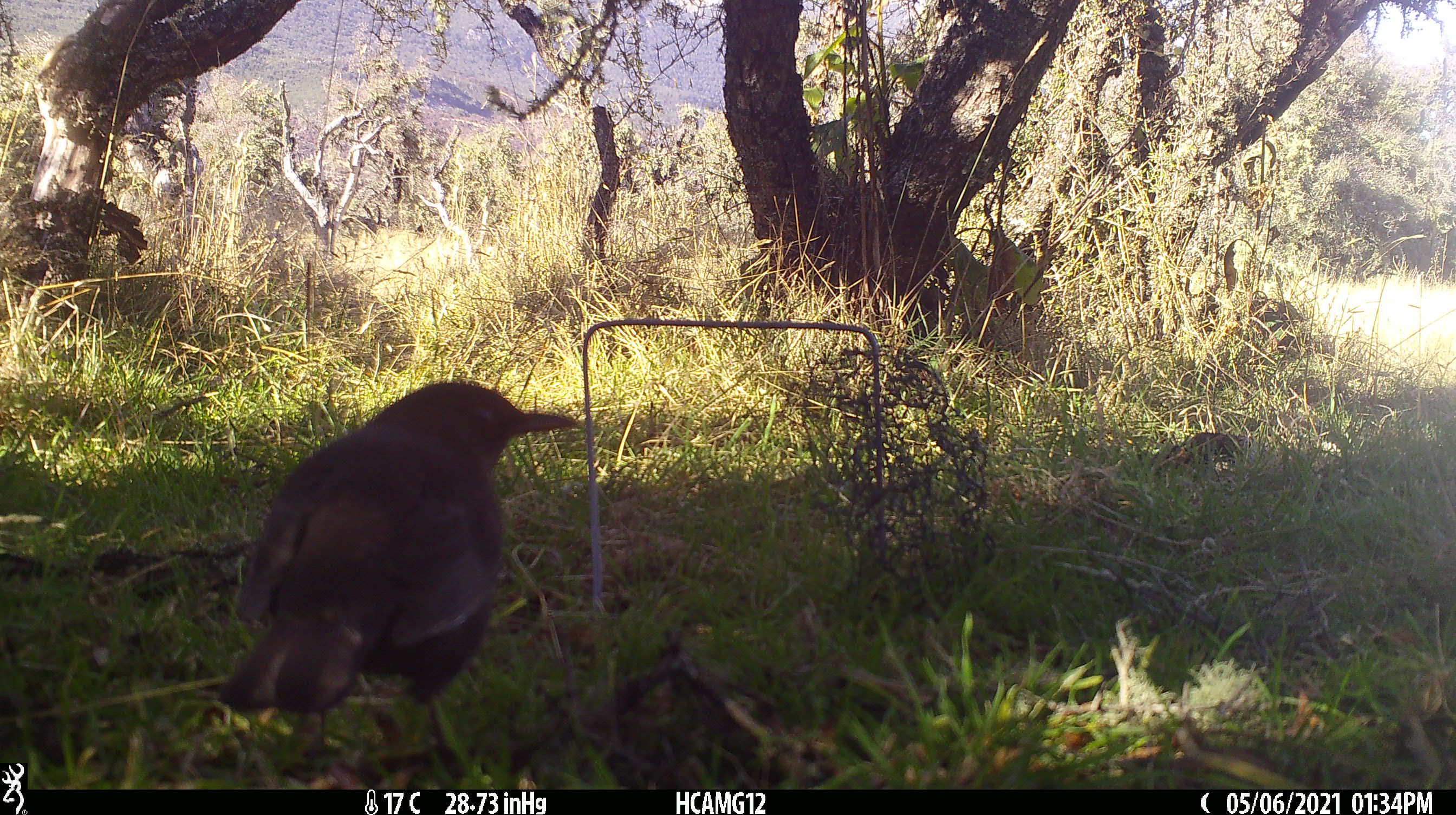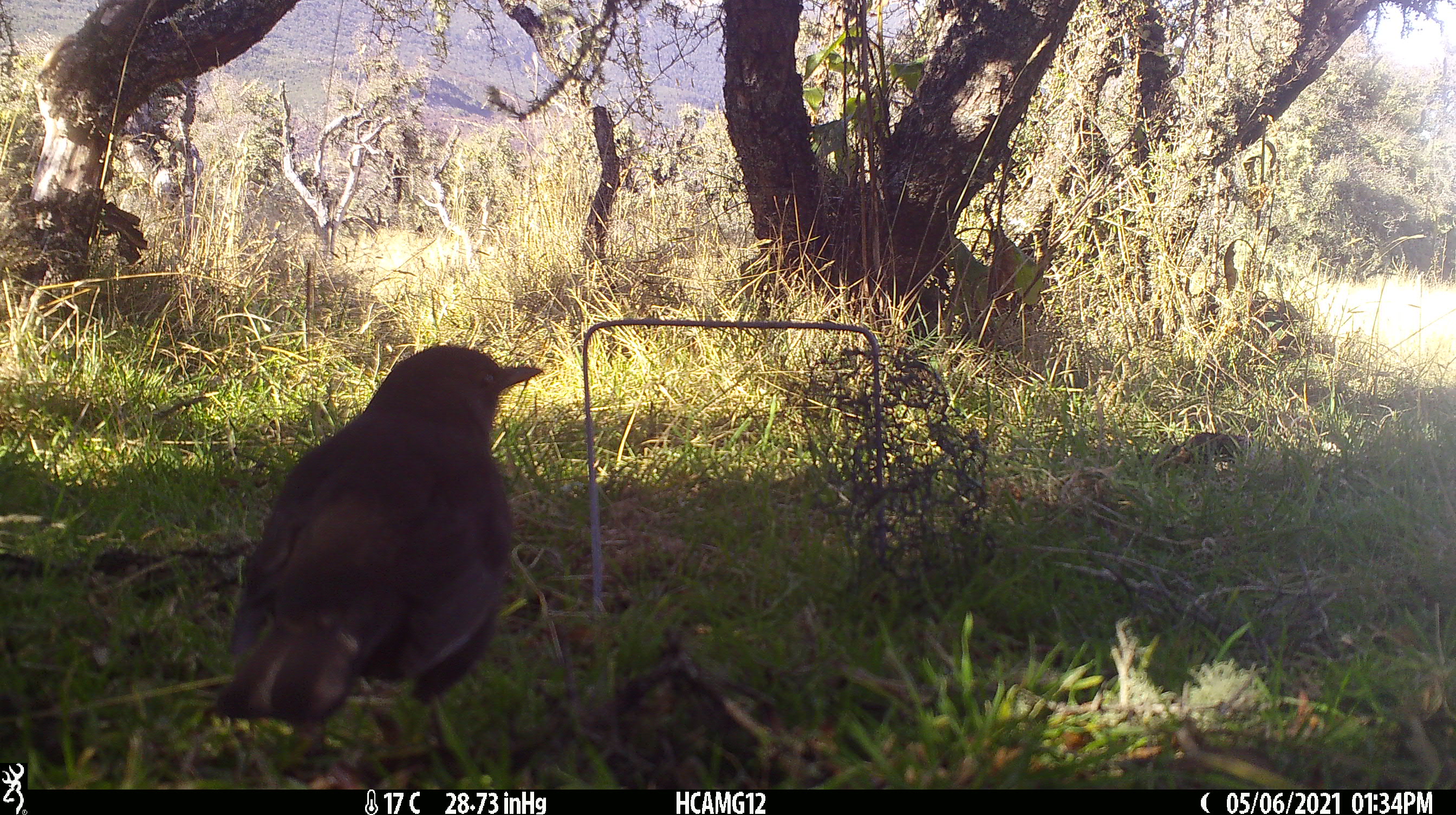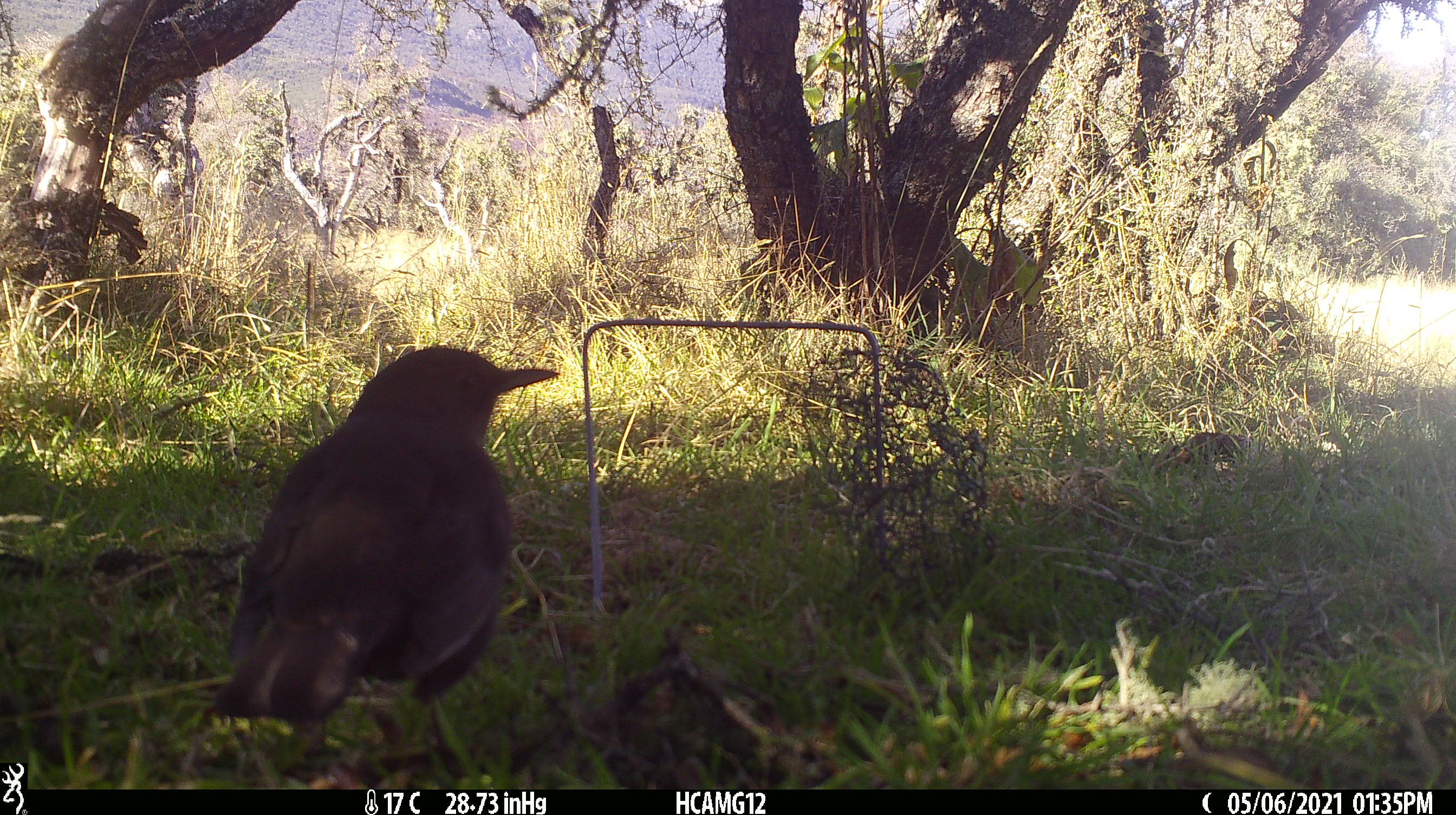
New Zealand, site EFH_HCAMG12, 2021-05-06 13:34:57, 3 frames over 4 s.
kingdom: Animalia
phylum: Chordata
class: Aves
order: Passeriformes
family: Turdidae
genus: Turdus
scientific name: Turdus merula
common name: eurasian blackbird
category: blackbird